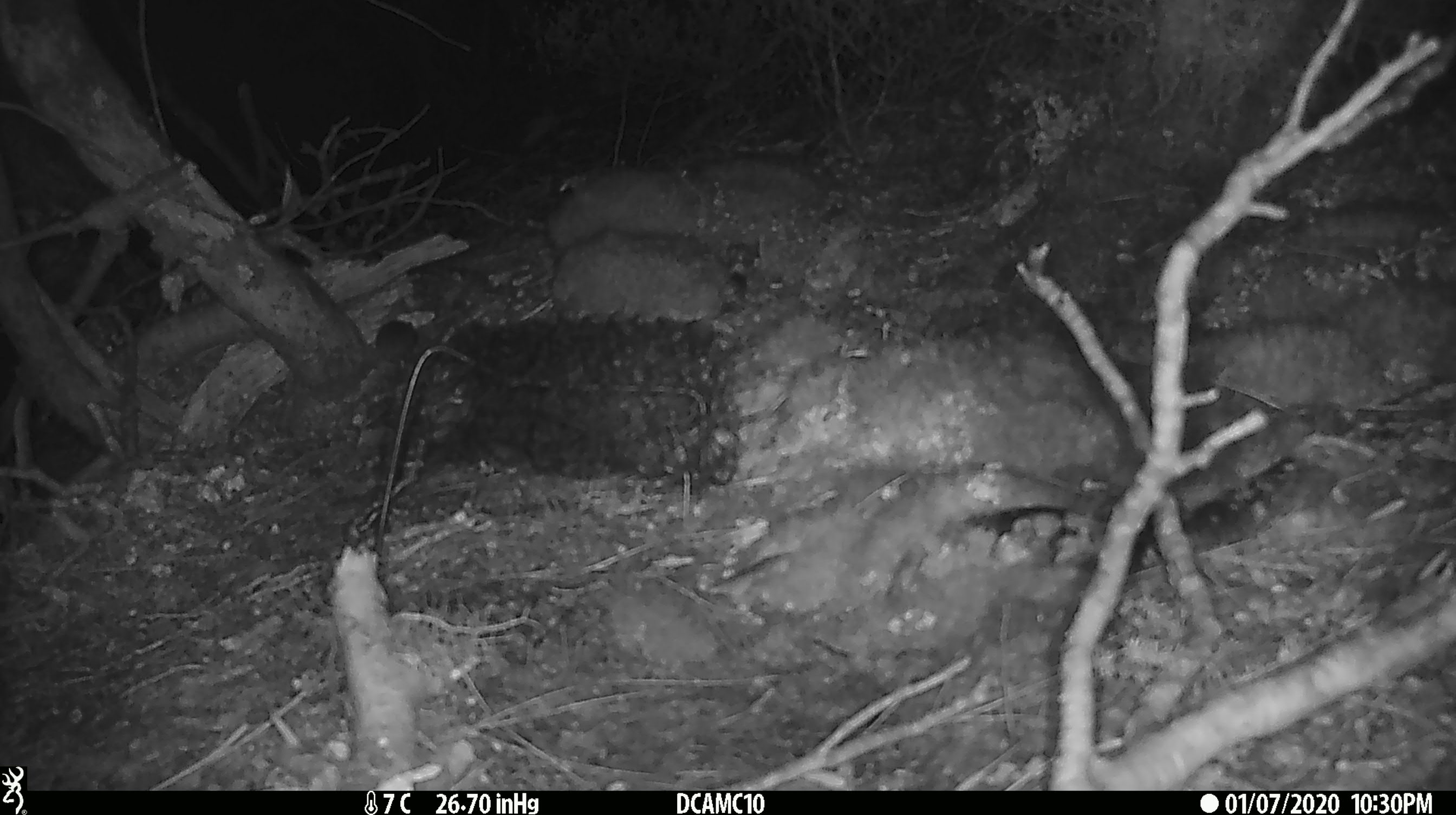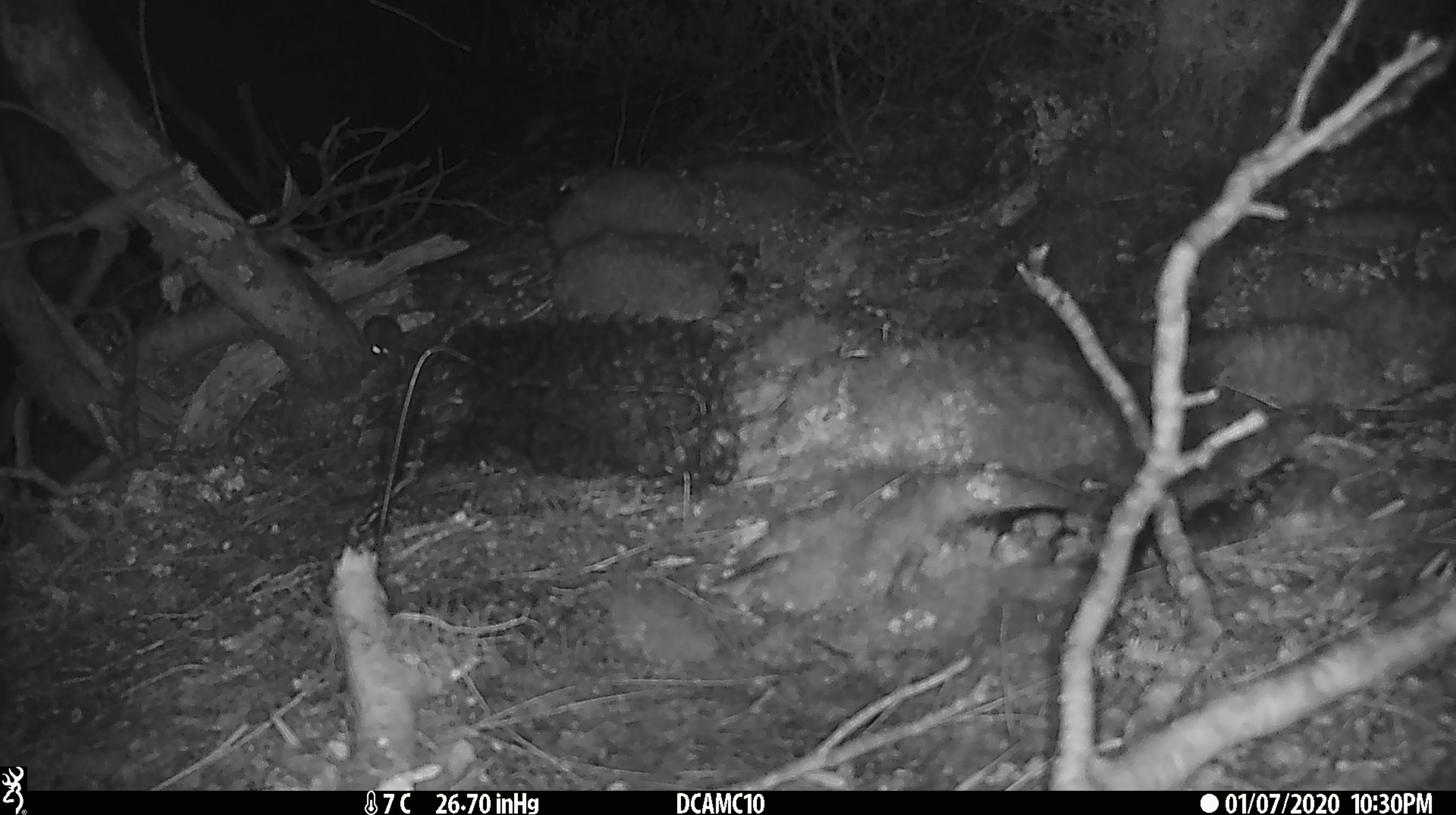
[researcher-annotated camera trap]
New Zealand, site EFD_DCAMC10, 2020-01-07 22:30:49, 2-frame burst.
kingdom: Animalia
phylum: Chordata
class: Mammalia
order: Rodentia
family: Muridae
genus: Mus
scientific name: Mus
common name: mouse